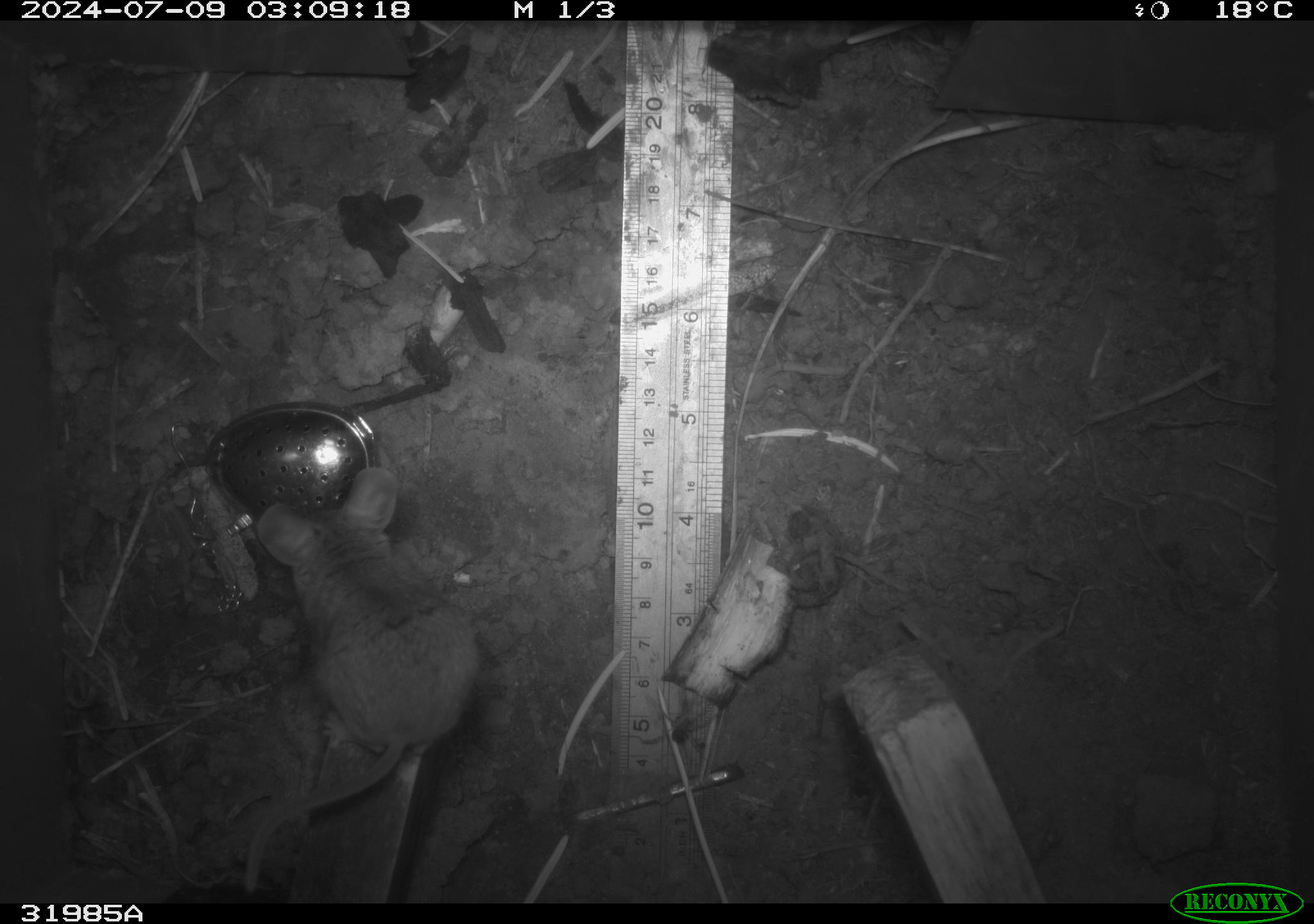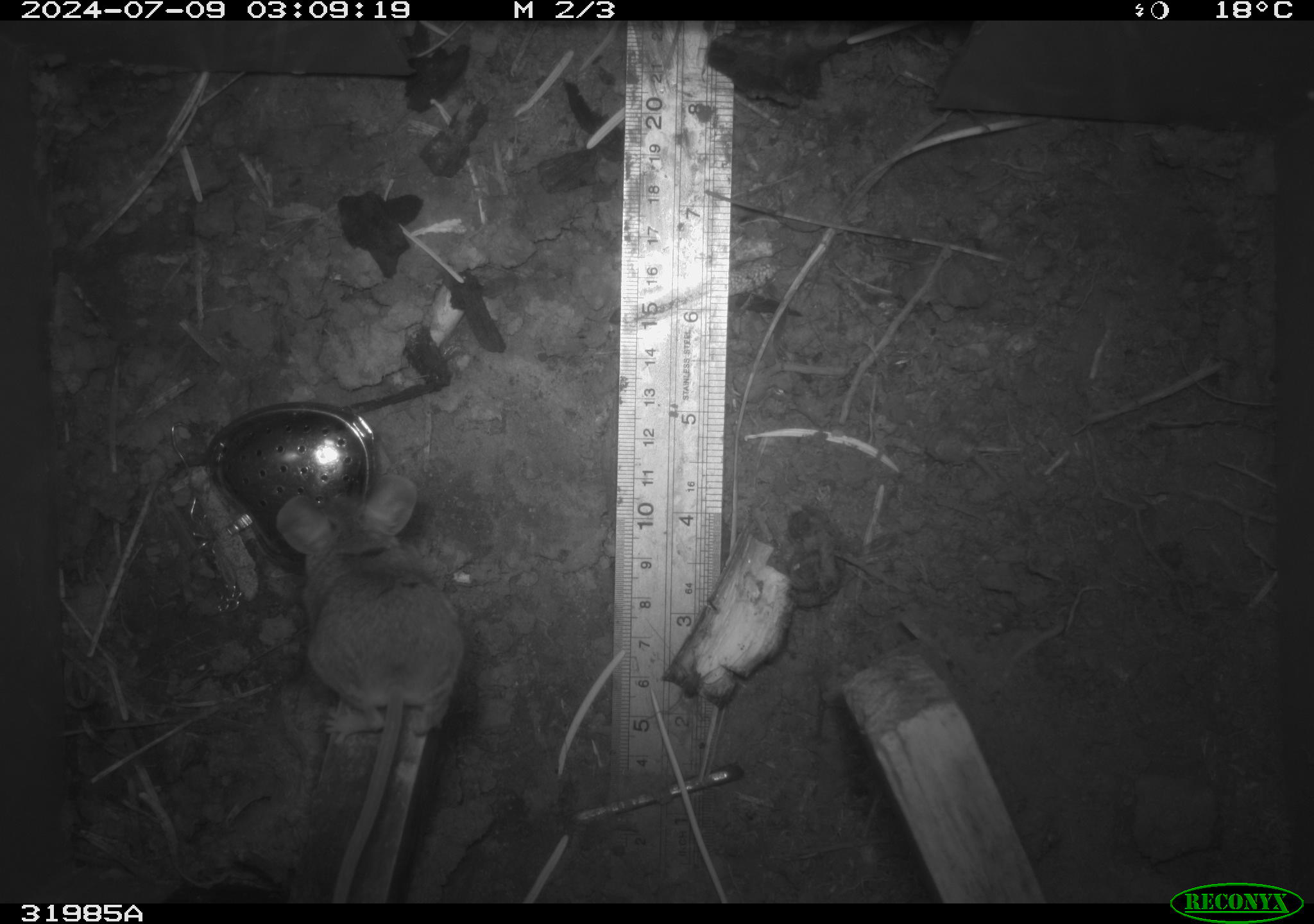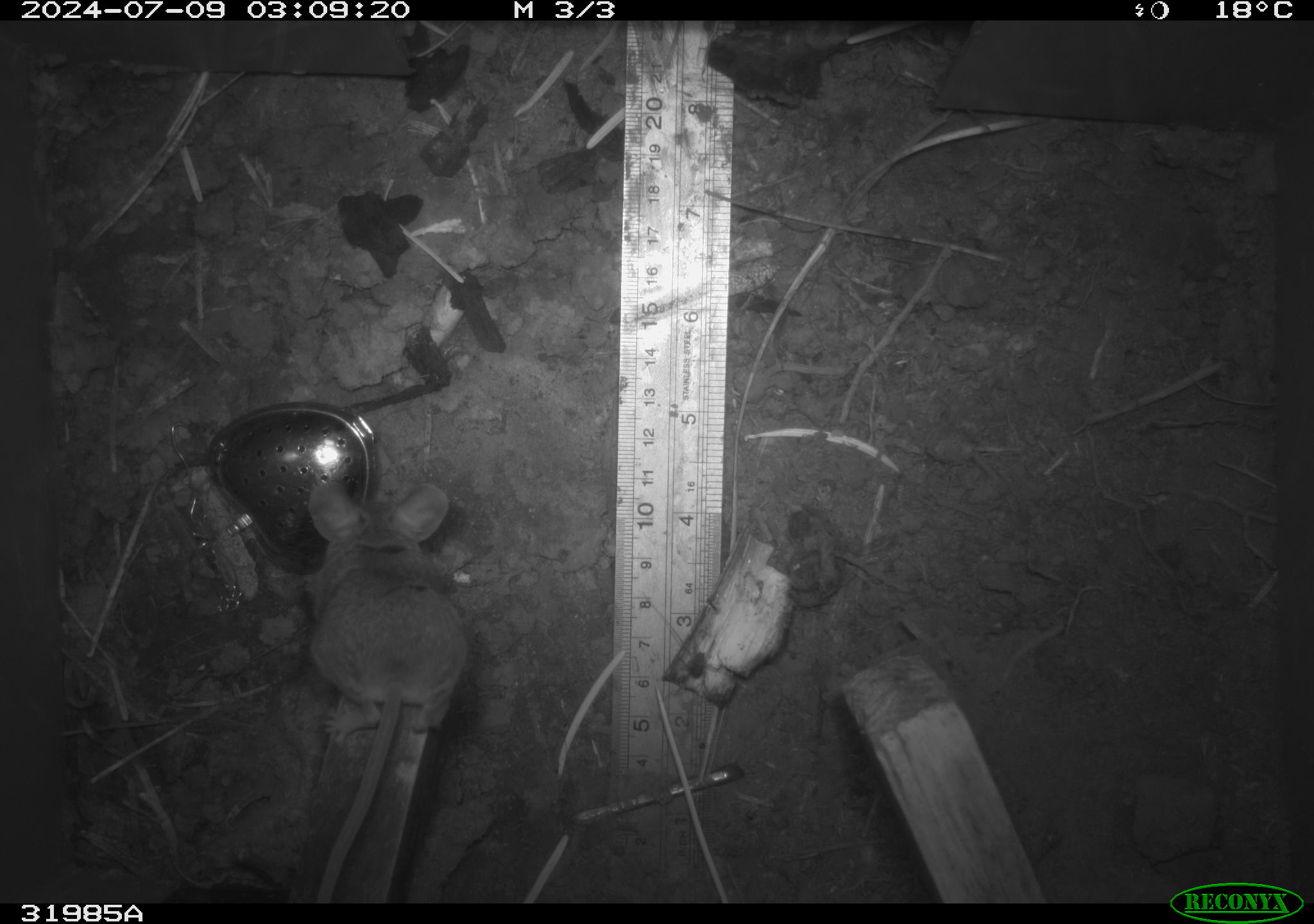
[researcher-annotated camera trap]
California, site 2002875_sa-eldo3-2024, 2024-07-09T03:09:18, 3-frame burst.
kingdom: Animalia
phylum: Chordata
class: Mammalia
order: Rodentia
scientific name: Rodentia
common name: mouse species